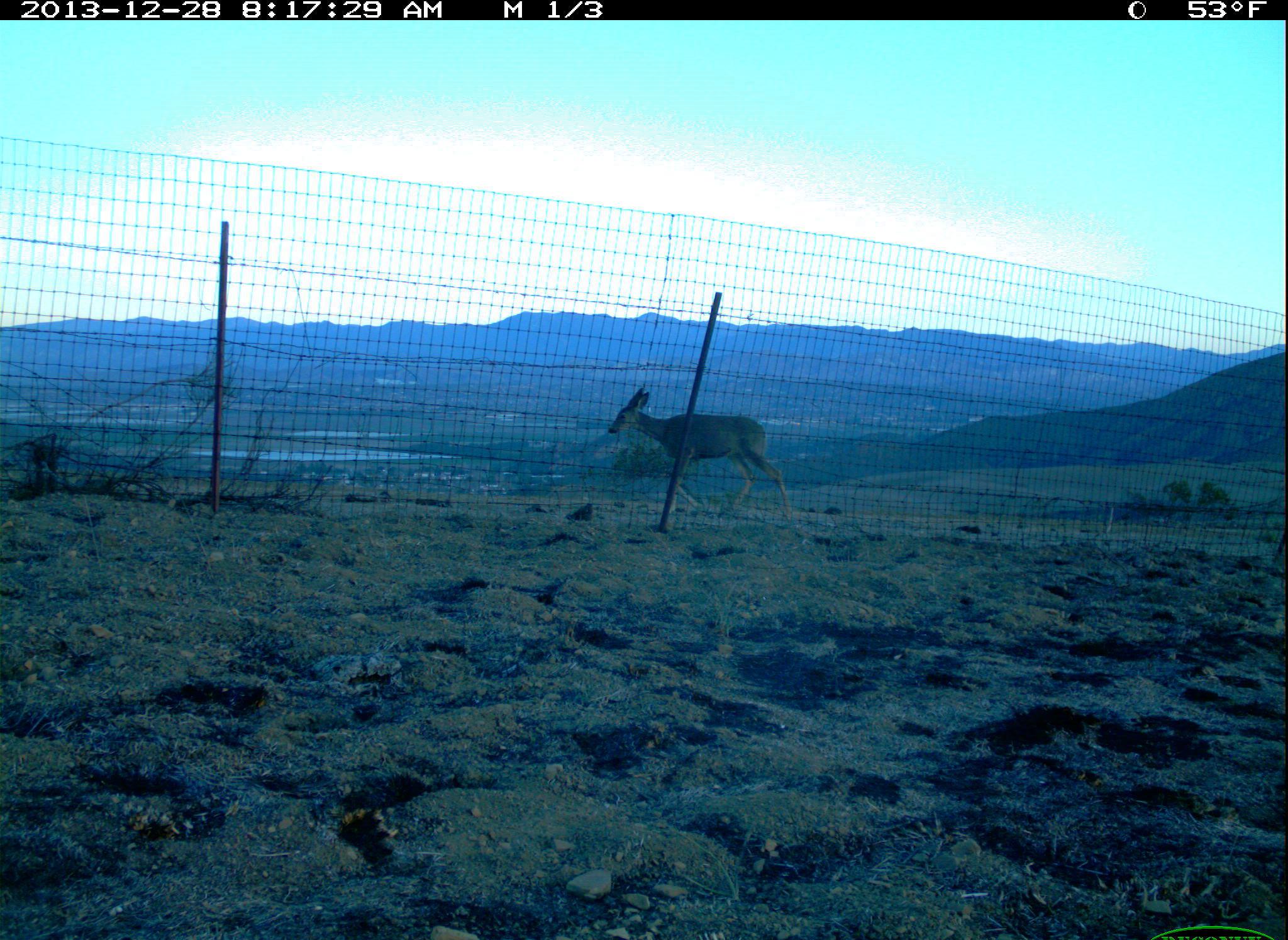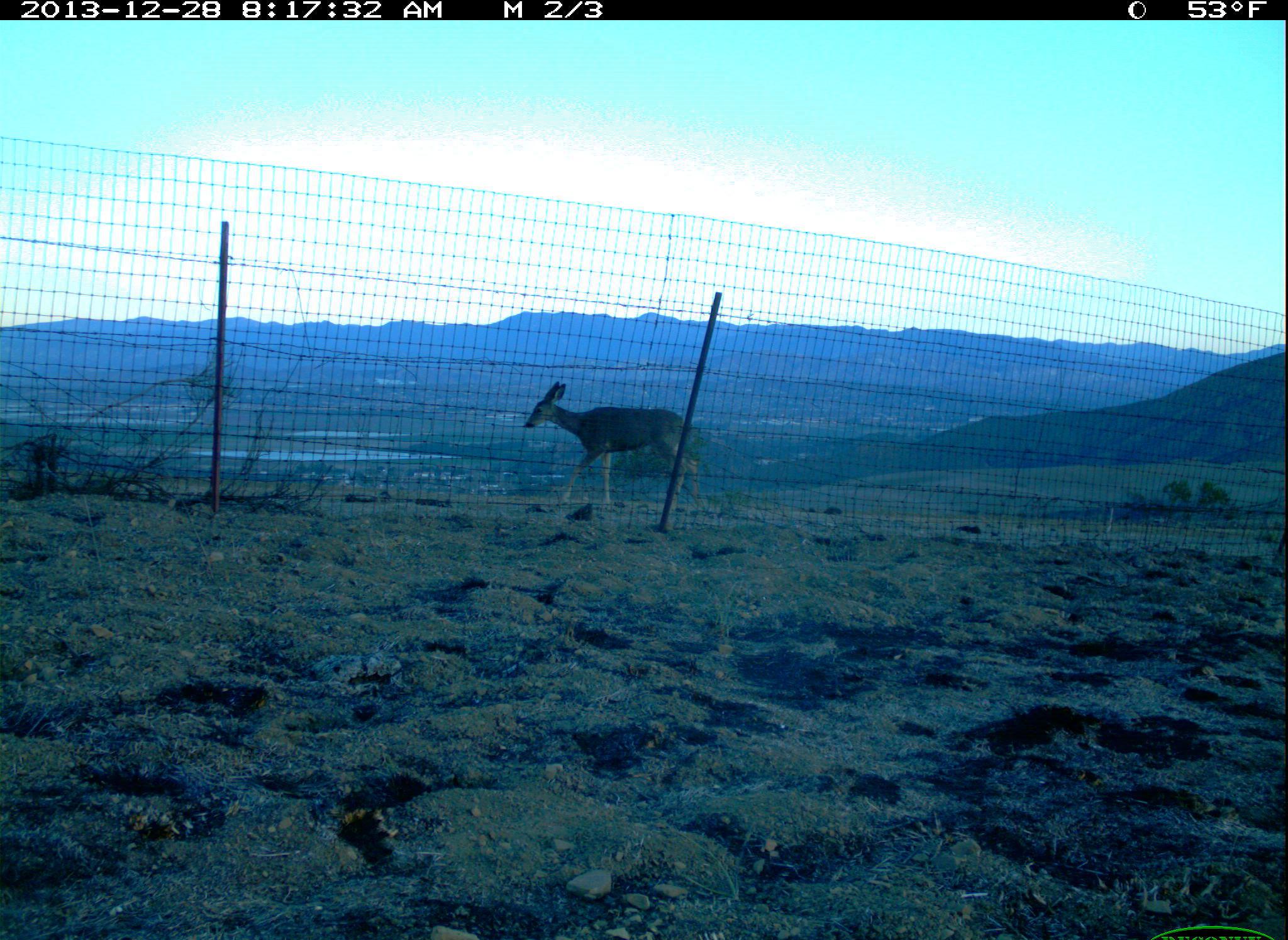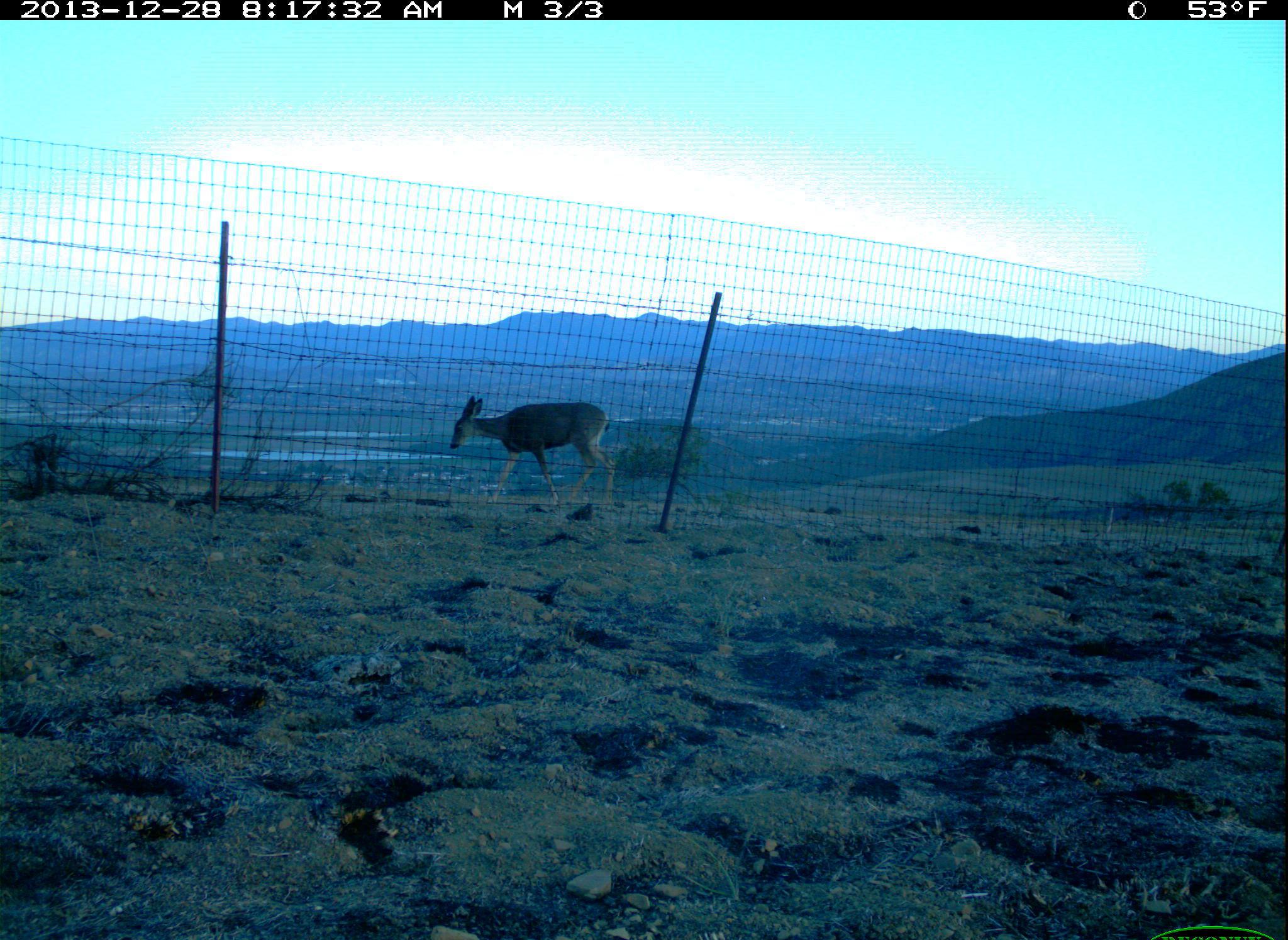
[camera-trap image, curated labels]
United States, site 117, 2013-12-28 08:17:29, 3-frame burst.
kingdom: Animalia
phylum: Chordata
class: Mammalia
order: Artiodactyla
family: Cervidae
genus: Odocoileus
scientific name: Odocoileus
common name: deer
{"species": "deer (Odocoileus)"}